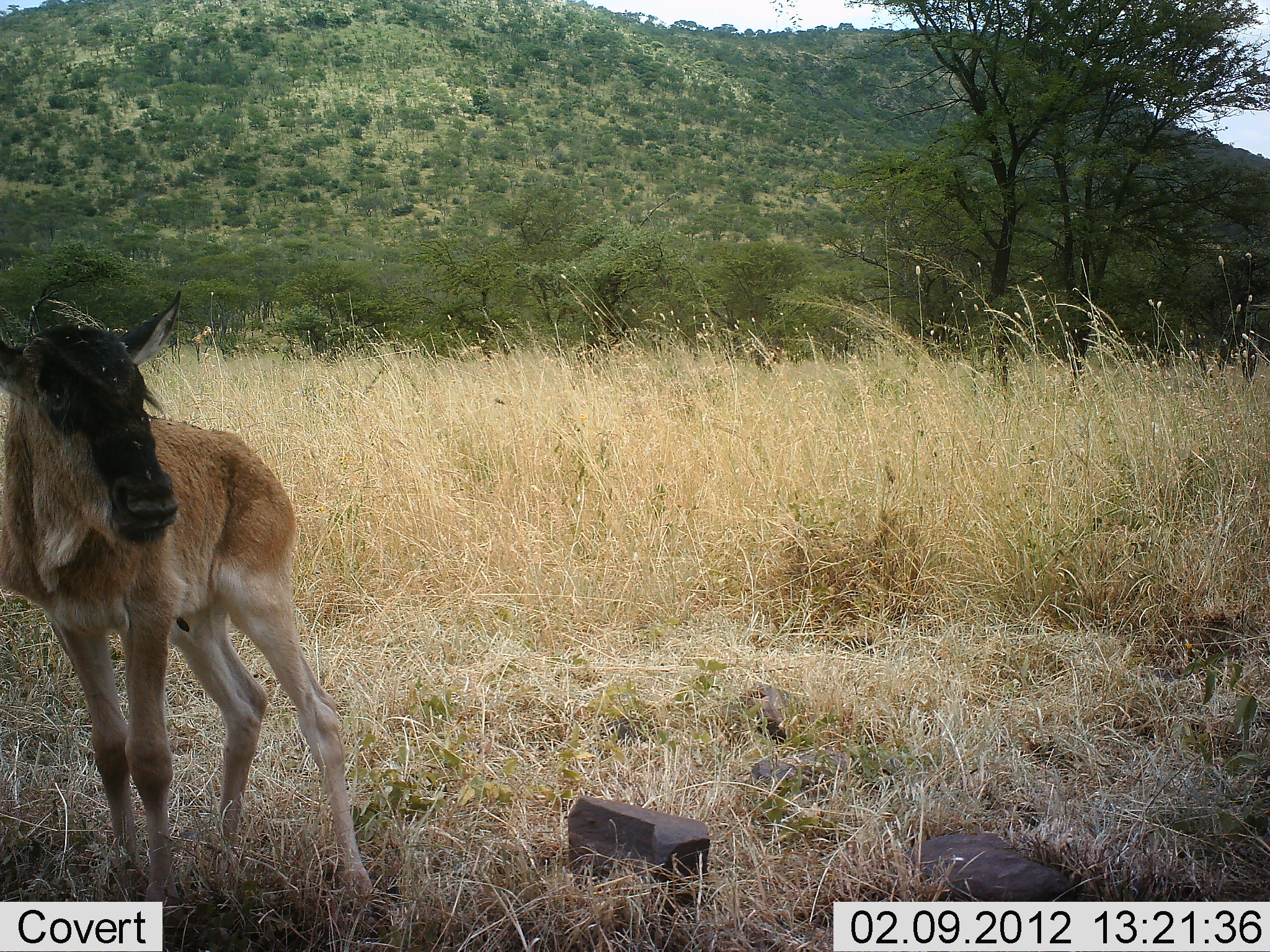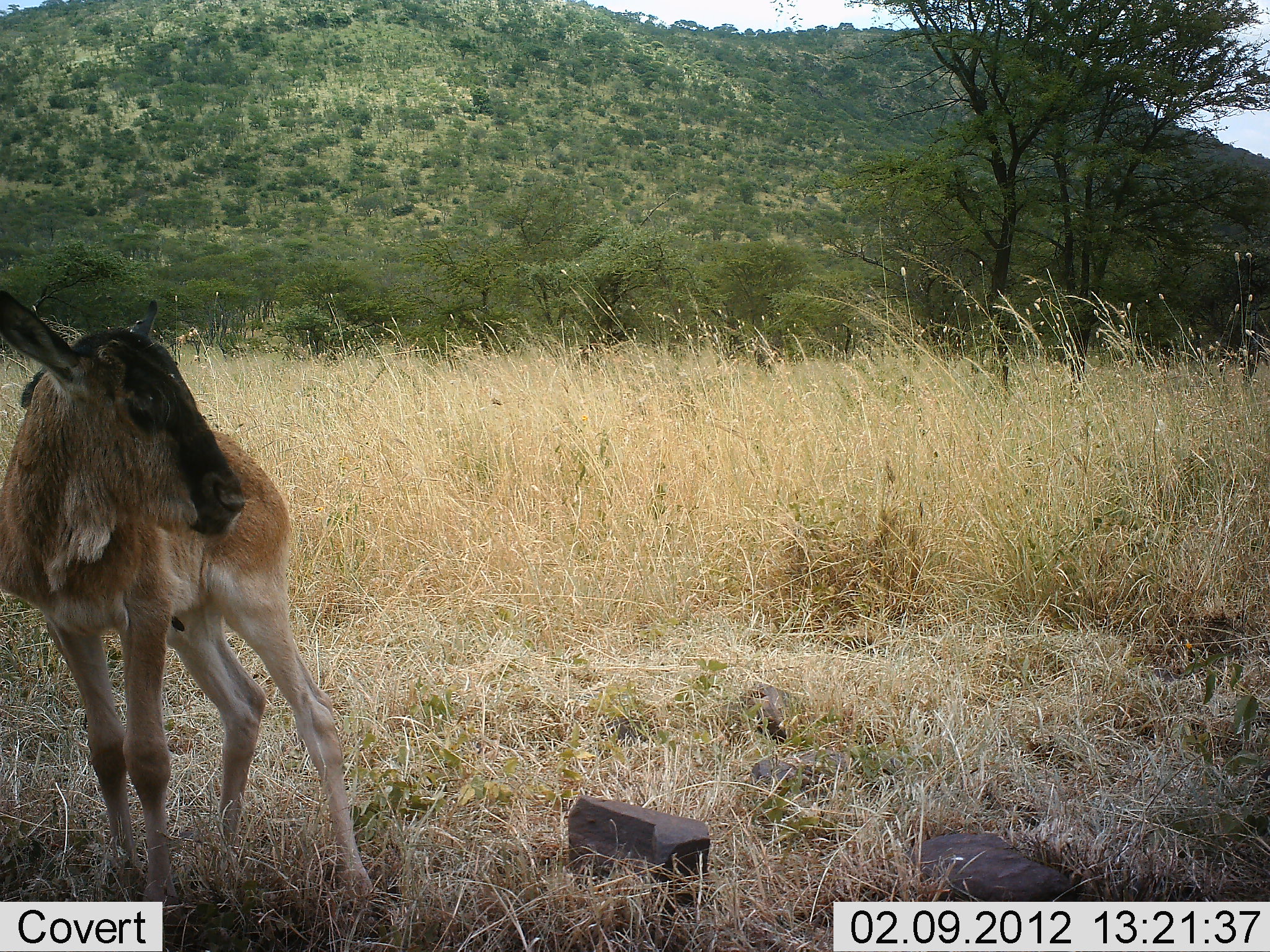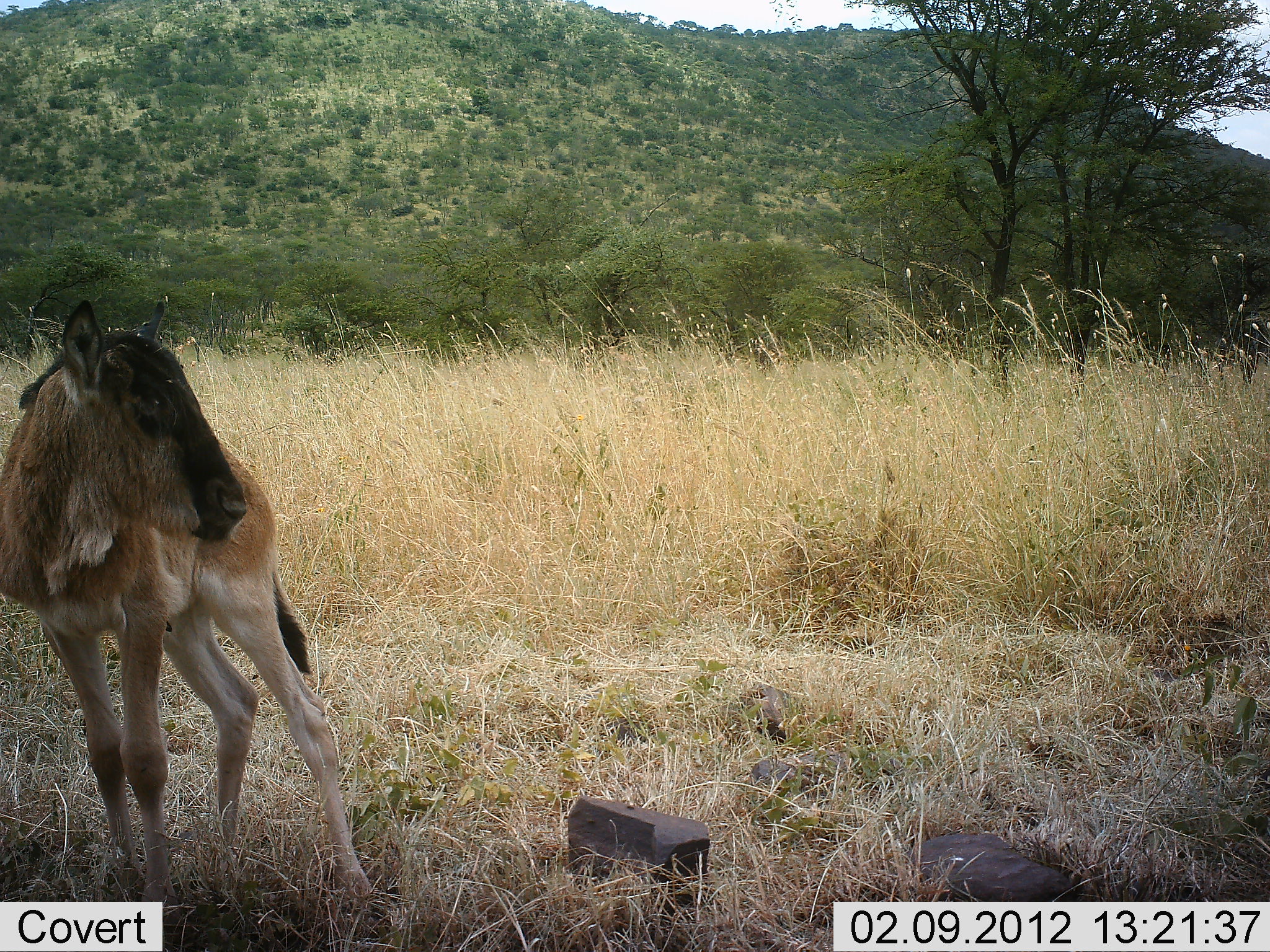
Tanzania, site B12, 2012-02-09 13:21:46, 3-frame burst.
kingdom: Animalia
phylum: Chordata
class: Mammalia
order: Artiodactyla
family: Bovidae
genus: Connochaetes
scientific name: Connochaetes taurinus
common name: blue wildebeest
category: wildebeest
Wildebeest (blue wildebeest) (Connochaetes taurinus), count 1. Behavior (volunteer vote fractions): standing 100%, resting 0%, moving 0%, interacting 0%. Young present (vote fraction): 100%. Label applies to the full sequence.